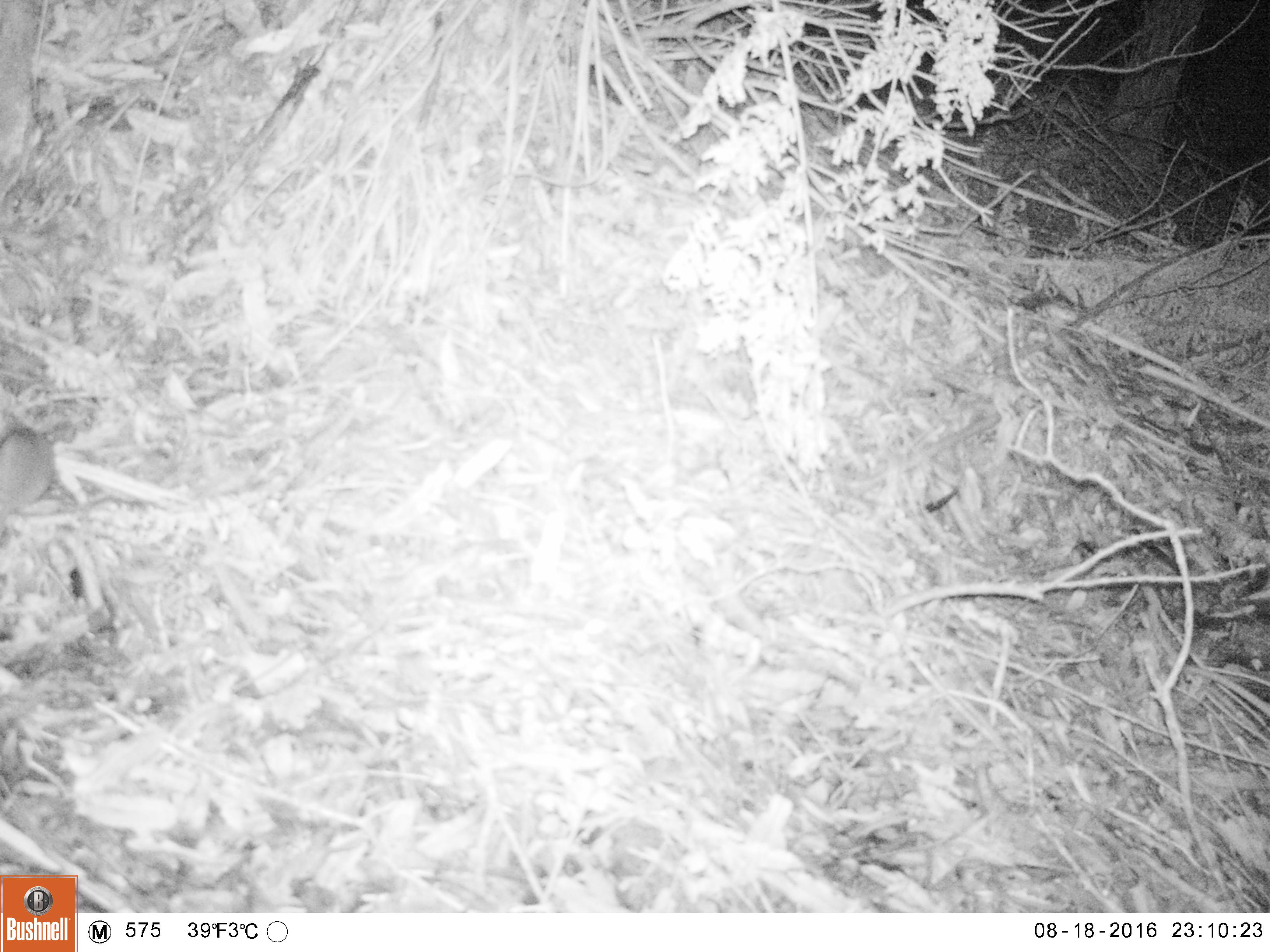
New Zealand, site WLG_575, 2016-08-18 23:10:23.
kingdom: Animalia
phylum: Chordata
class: Mammalia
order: Rodentia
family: Muridae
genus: Mus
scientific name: Mus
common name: mouse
Mouse (Mus).